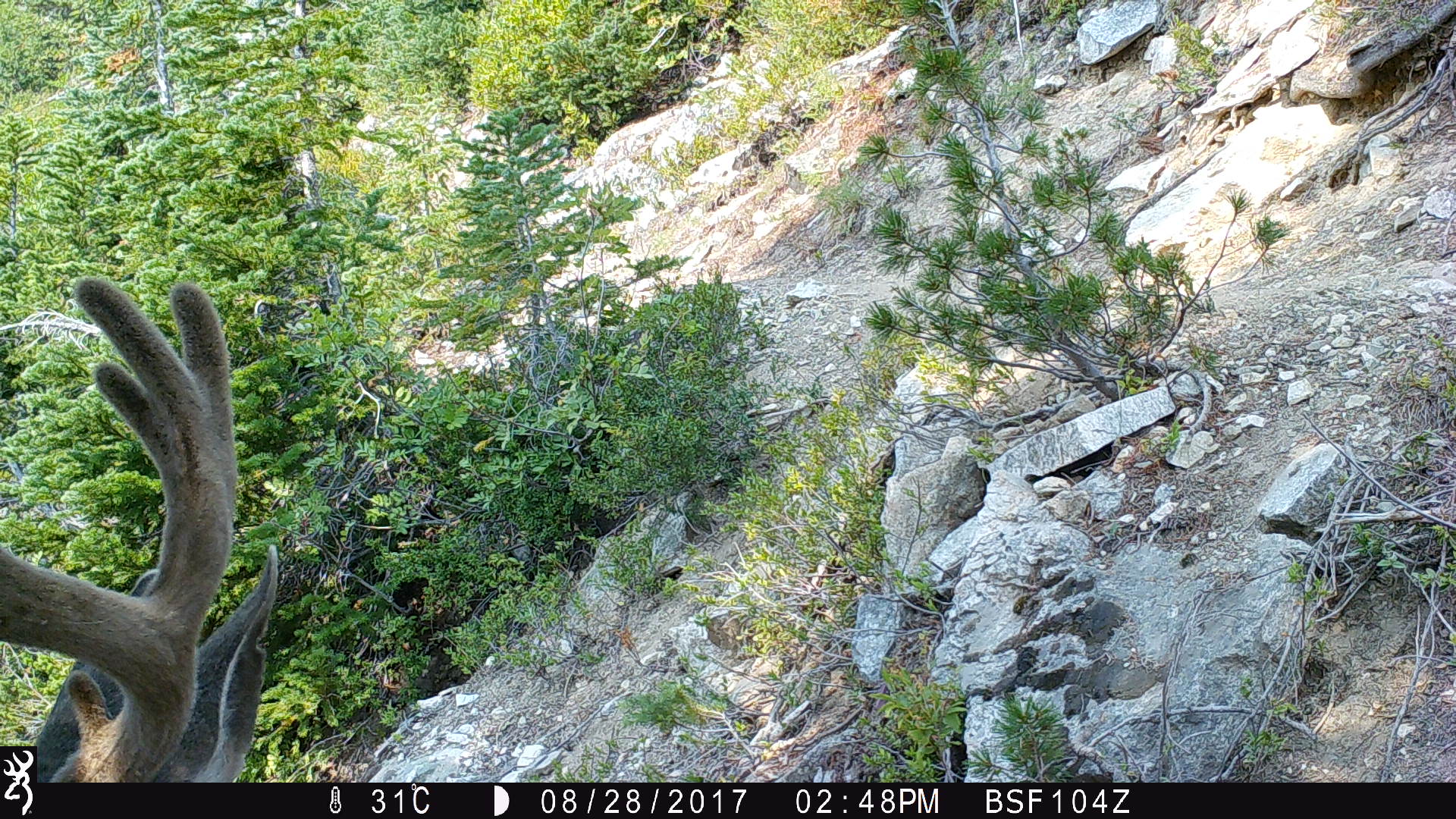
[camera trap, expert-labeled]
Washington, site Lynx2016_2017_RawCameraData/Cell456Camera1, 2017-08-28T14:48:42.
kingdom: Animalia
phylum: Chordata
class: Mammalia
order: Artiodactyla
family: Cervidae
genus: Odocoileus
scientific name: Odocoileus hemionus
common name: mule deer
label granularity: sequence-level